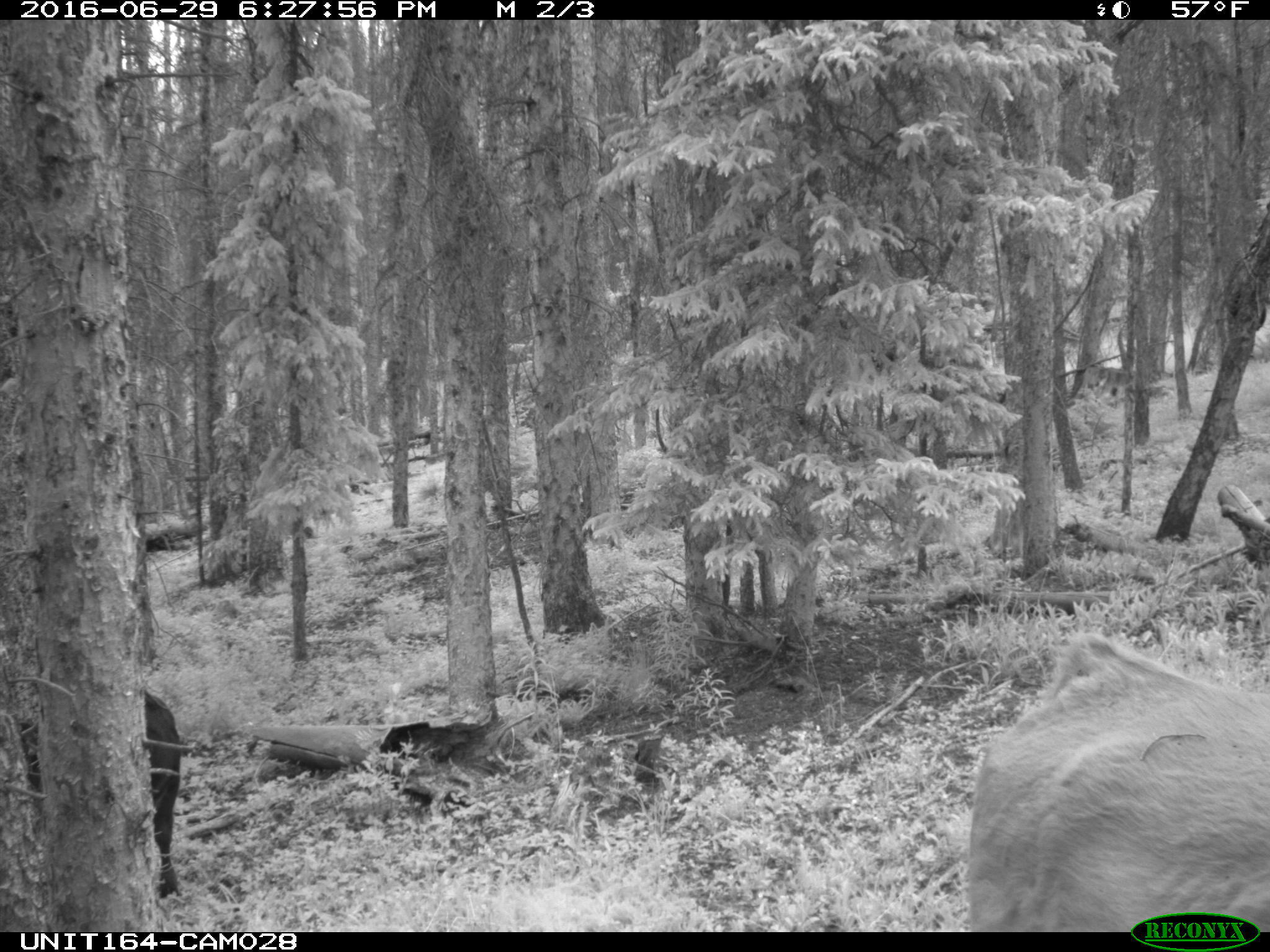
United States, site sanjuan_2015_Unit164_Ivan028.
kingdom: Animalia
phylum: Chordata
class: Mammalia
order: Artiodactyla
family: Bovidae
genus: Bos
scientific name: Bos taurus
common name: domestic cow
Bos taurus (domestic cow).